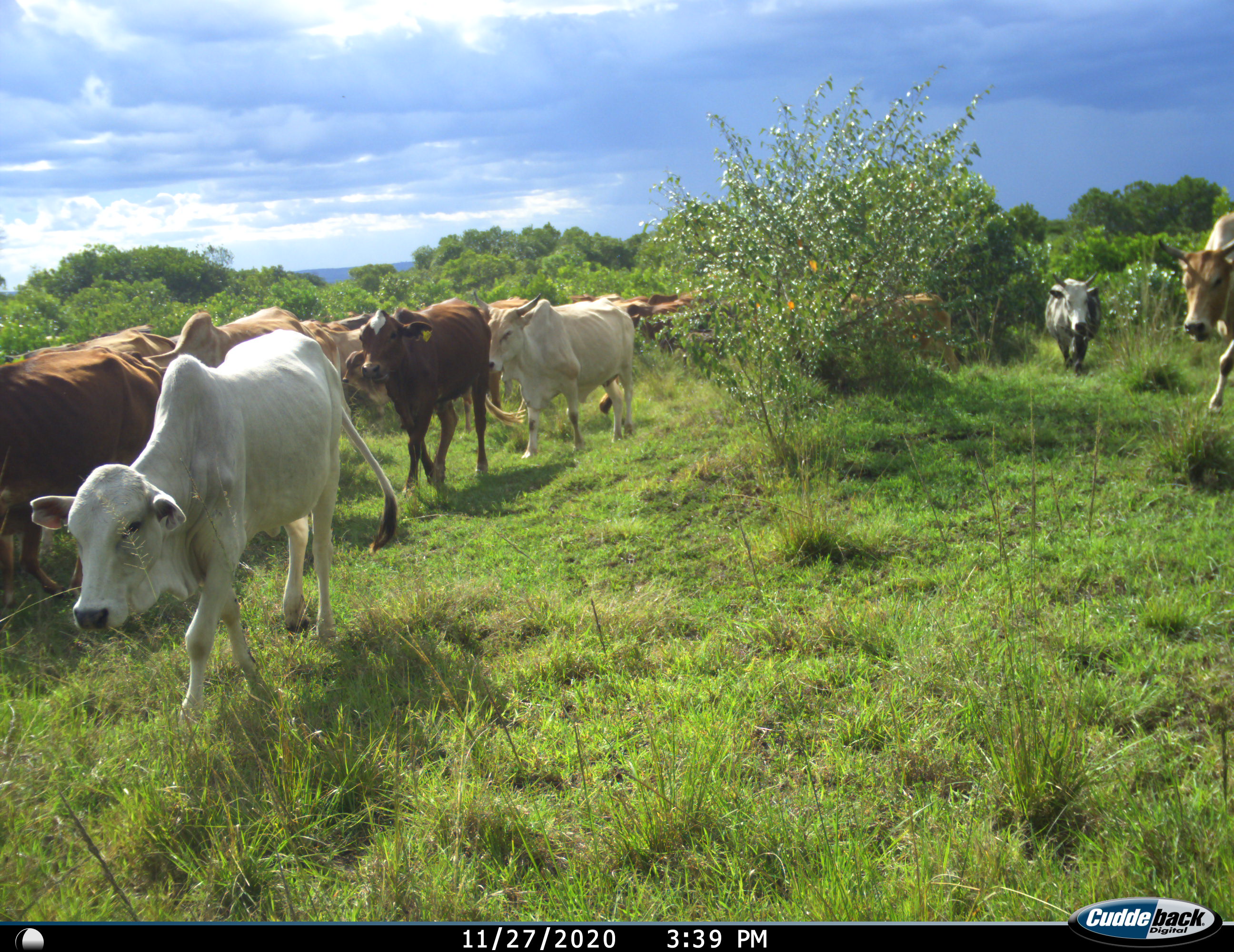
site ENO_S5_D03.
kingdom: Animalia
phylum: Chordata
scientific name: Vertebrata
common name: domestic animal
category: domesticanimal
Domesticanimal (domestic animal) (Vertebrata), count 11-50. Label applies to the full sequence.